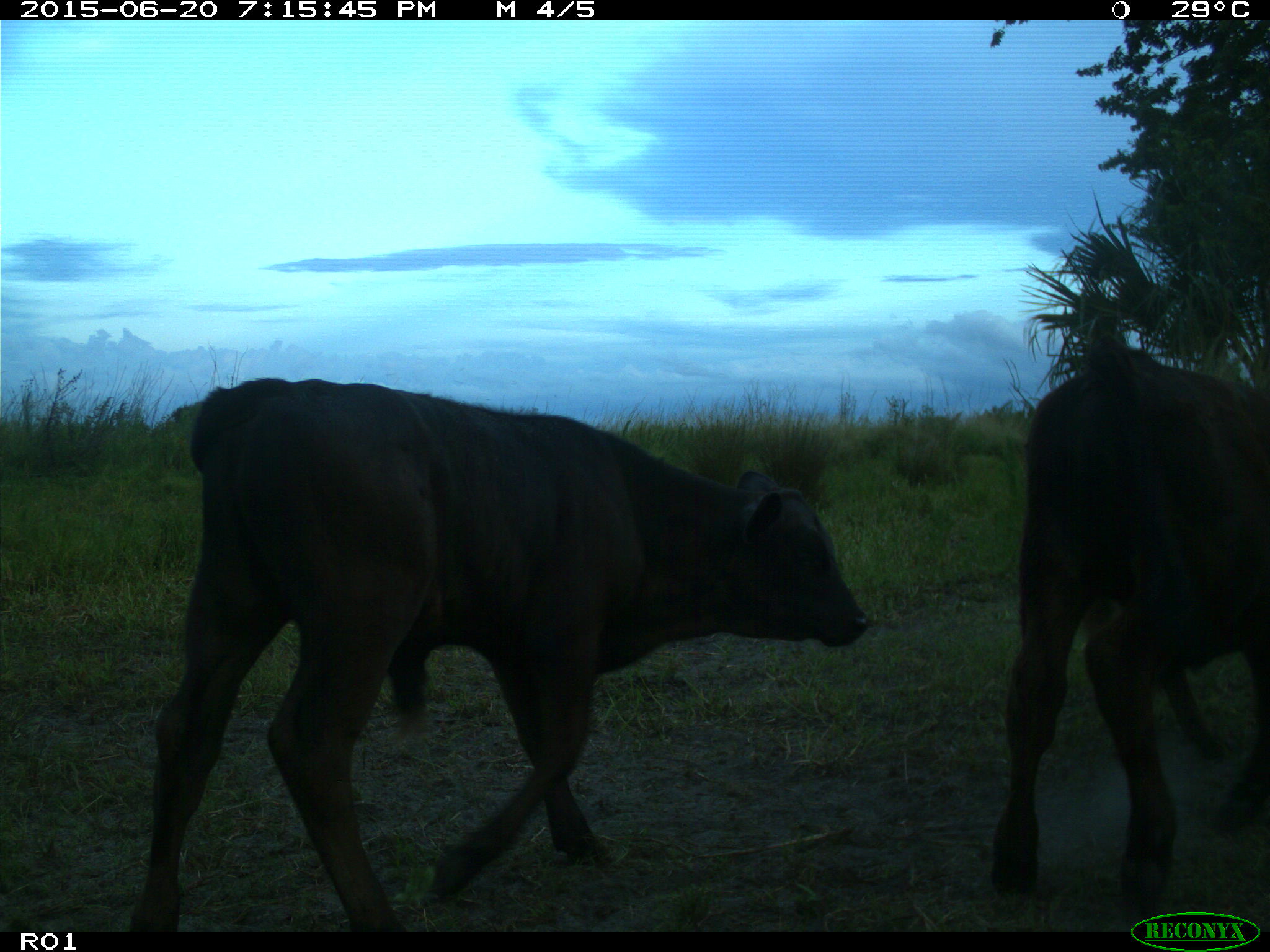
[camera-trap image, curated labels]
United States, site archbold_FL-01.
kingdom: Animalia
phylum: Chordata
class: Mammalia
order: Artiodactyla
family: Bovidae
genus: Bos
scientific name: Bos taurus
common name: domestic cow